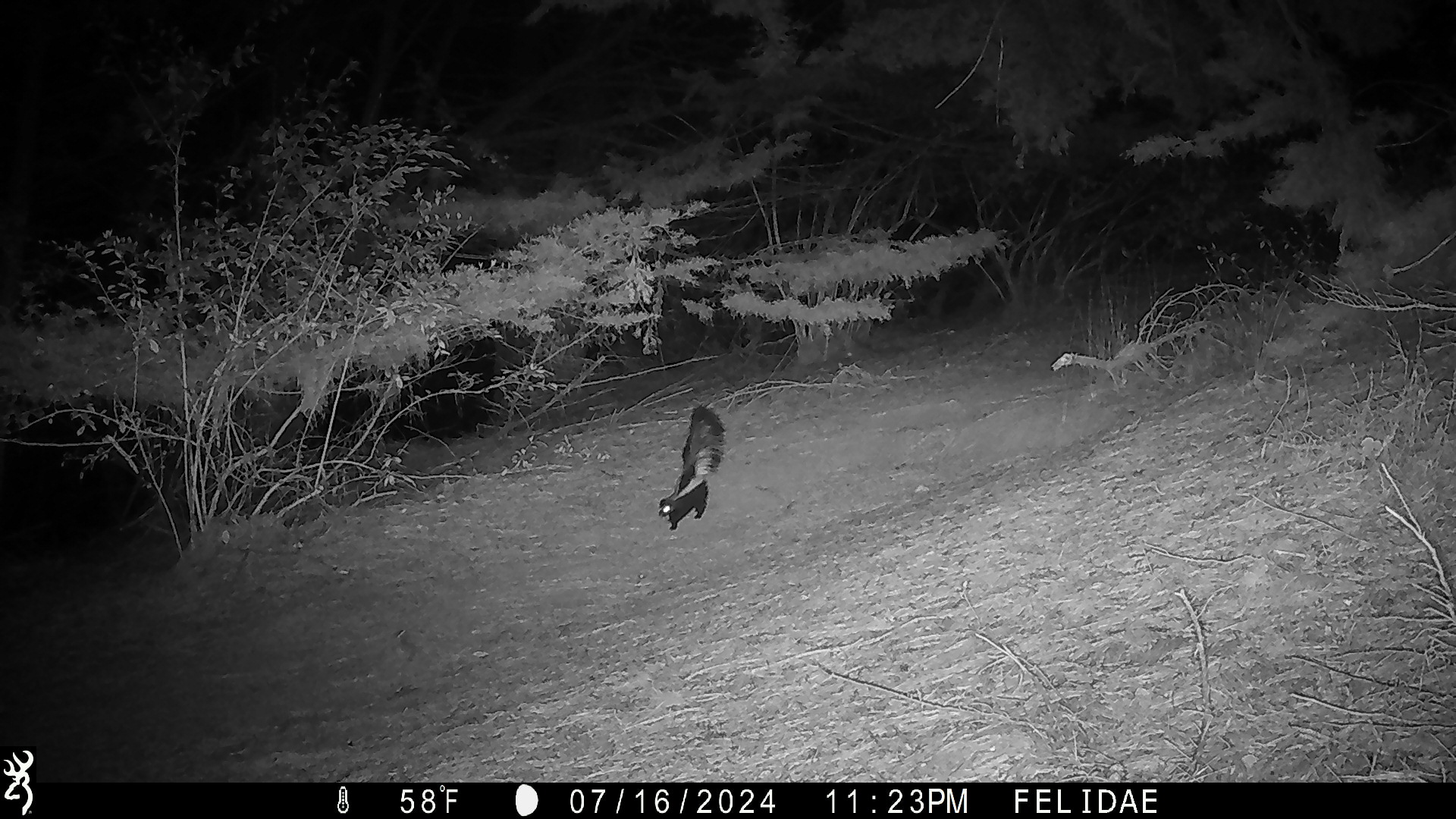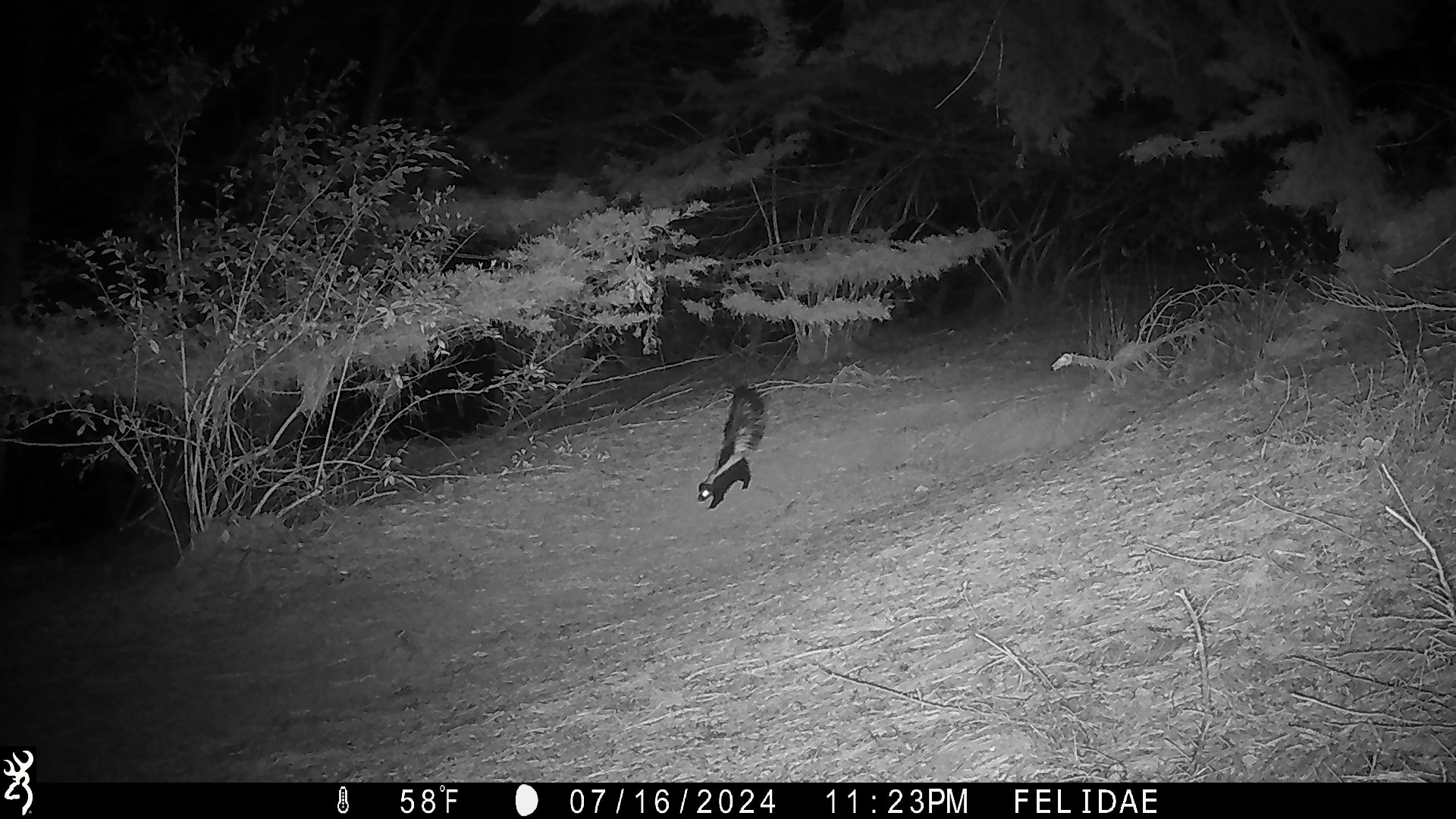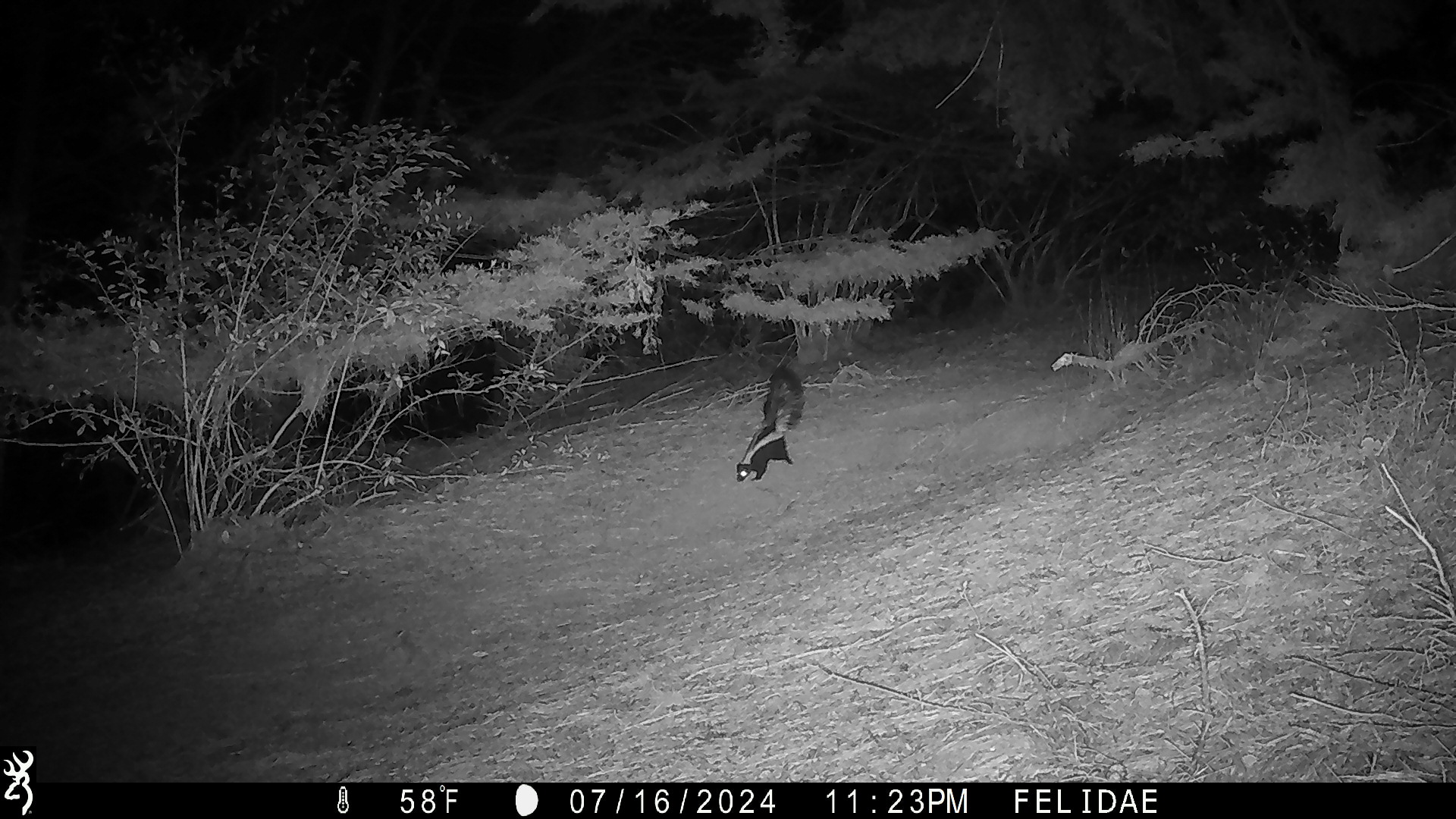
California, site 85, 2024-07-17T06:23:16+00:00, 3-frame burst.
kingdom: Animalia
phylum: Chordata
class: Mammalia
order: Carnivora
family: Mephitidae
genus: Mephitis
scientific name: Mephitis mephitis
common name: striped skunk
Striped skunk (Mephitis mephitis).